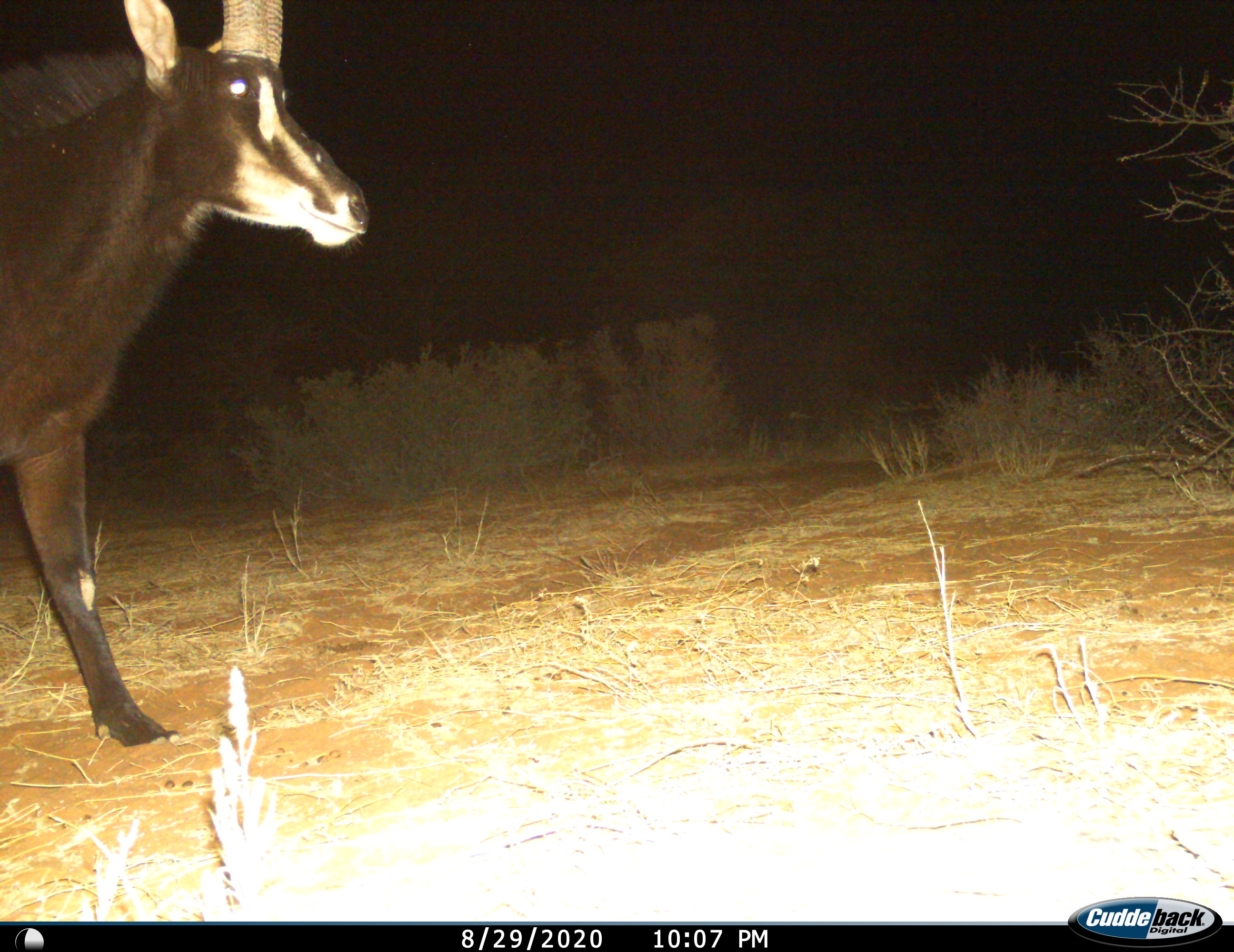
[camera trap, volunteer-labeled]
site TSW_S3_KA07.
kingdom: Animalia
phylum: Chordata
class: Mammalia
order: Artiodactyla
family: Bovidae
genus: Hippotragus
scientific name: Hippotragus niger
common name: sable antelope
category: sable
Sable (sable antelope) (Hippotragus niger), count 1. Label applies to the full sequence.